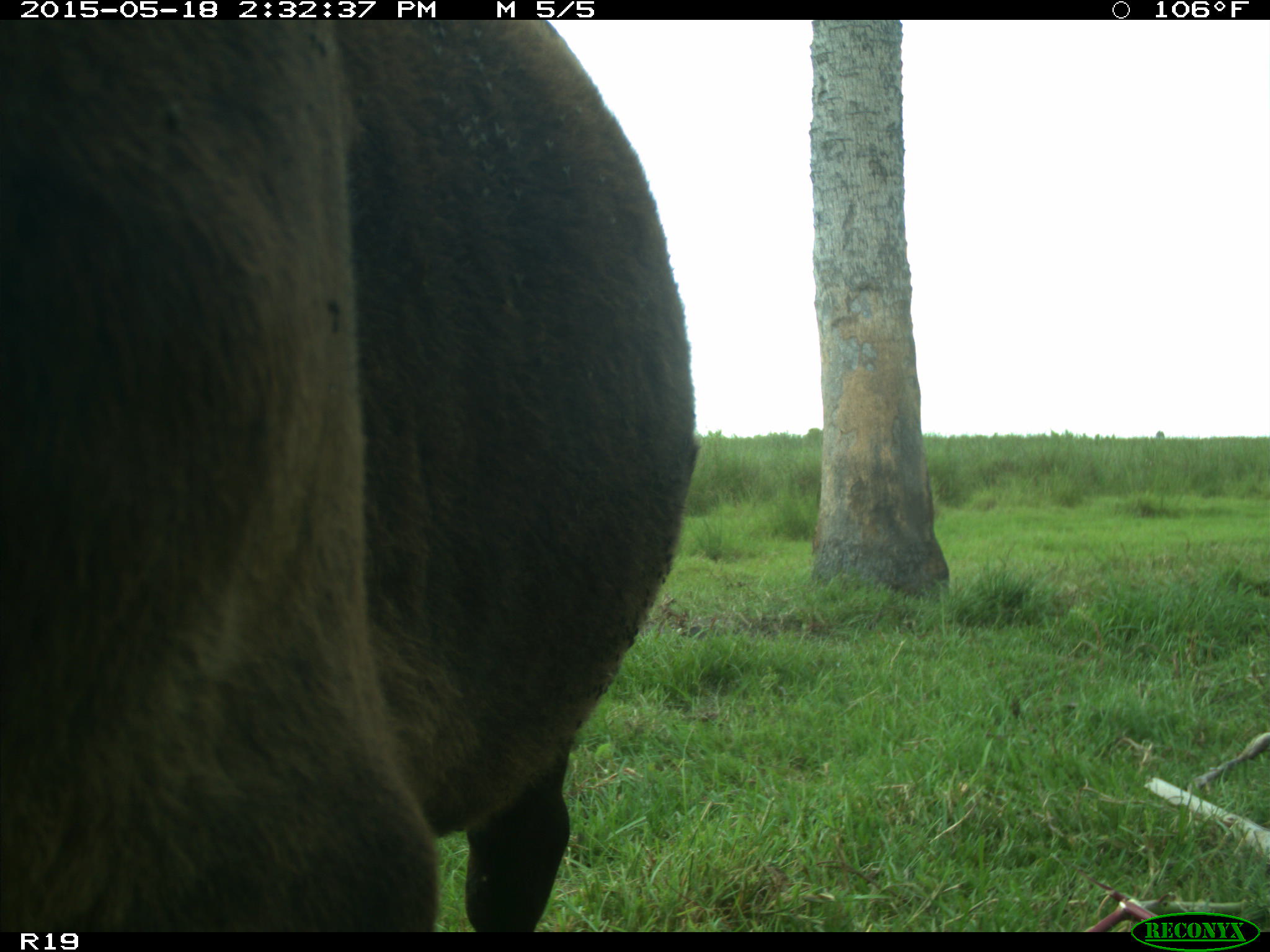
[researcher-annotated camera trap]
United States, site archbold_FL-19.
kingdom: Animalia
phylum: Chordata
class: Mammalia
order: Artiodactyla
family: Bovidae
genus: Bos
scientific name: Bos taurus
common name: domestic cow